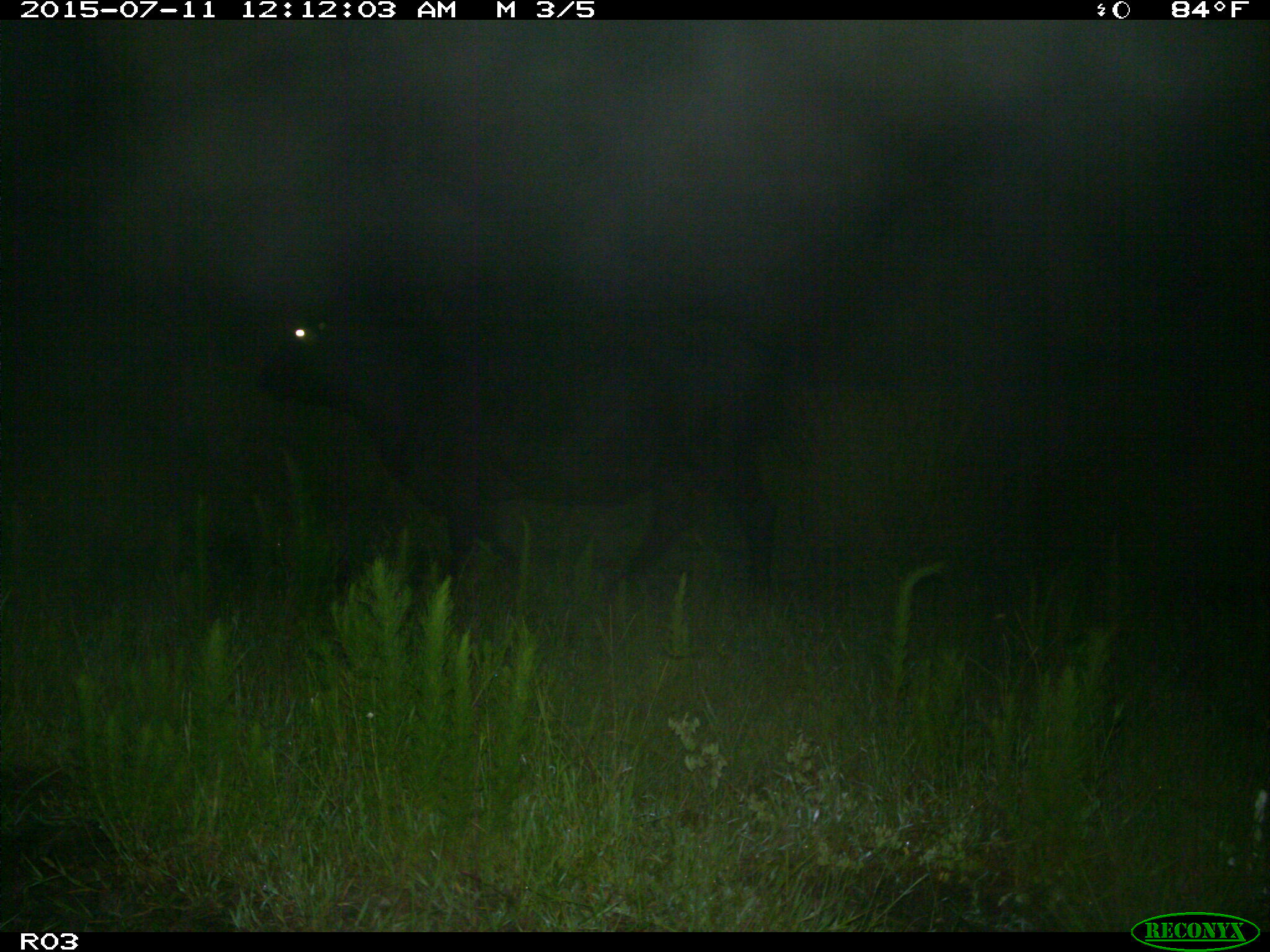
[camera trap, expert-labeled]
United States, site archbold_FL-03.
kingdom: Animalia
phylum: Chordata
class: Mammalia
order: Artiodactyla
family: Bovidae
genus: Bos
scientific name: Bos taurus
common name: domestic cow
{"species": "Bos taurus (domestic cow)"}